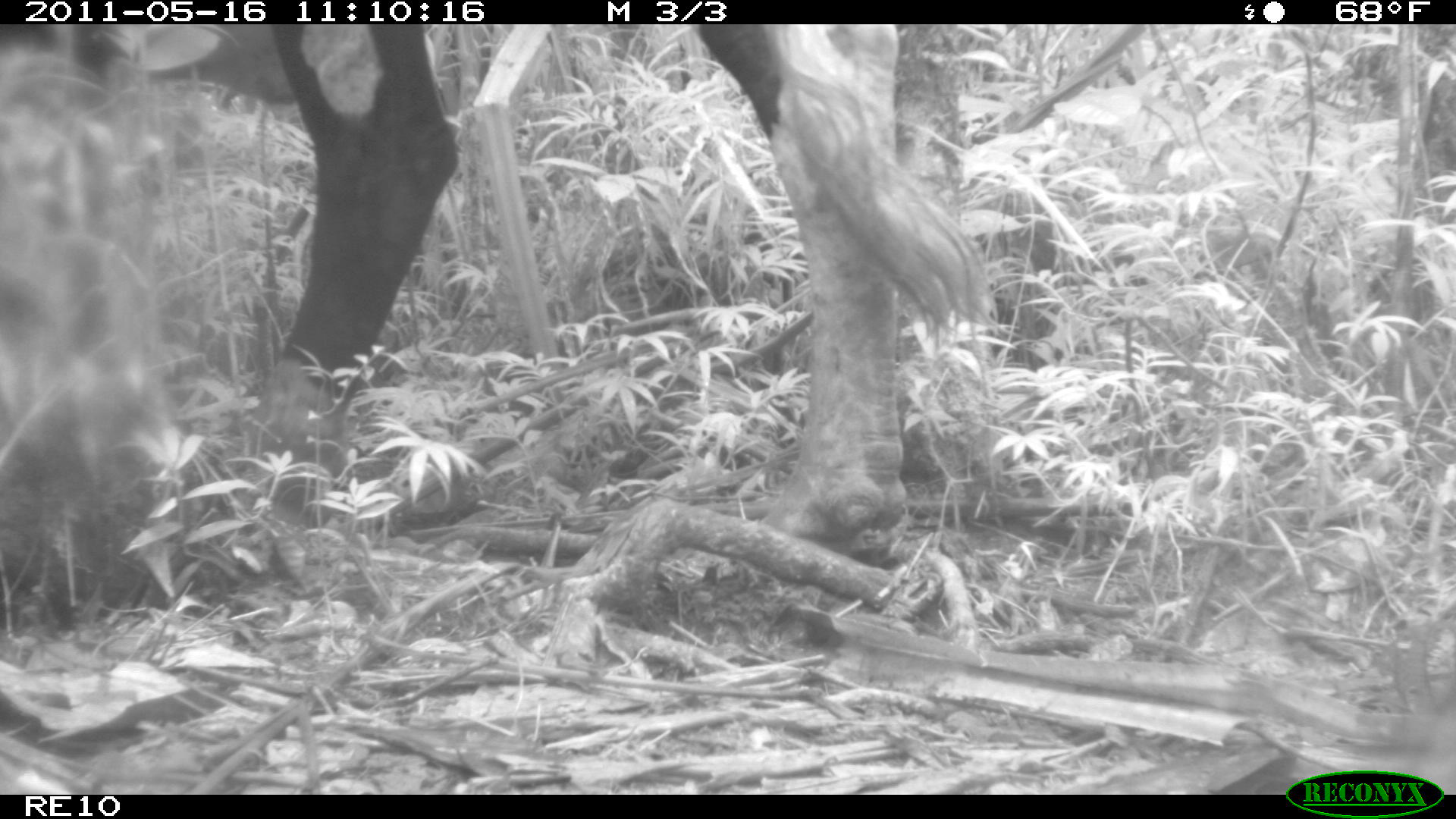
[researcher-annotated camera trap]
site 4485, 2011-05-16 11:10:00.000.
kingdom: Animalia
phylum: Chordata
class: Mammalia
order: Artiodactyla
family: Bovidae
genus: Bos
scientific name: Bos taurus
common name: domestic cattle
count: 4